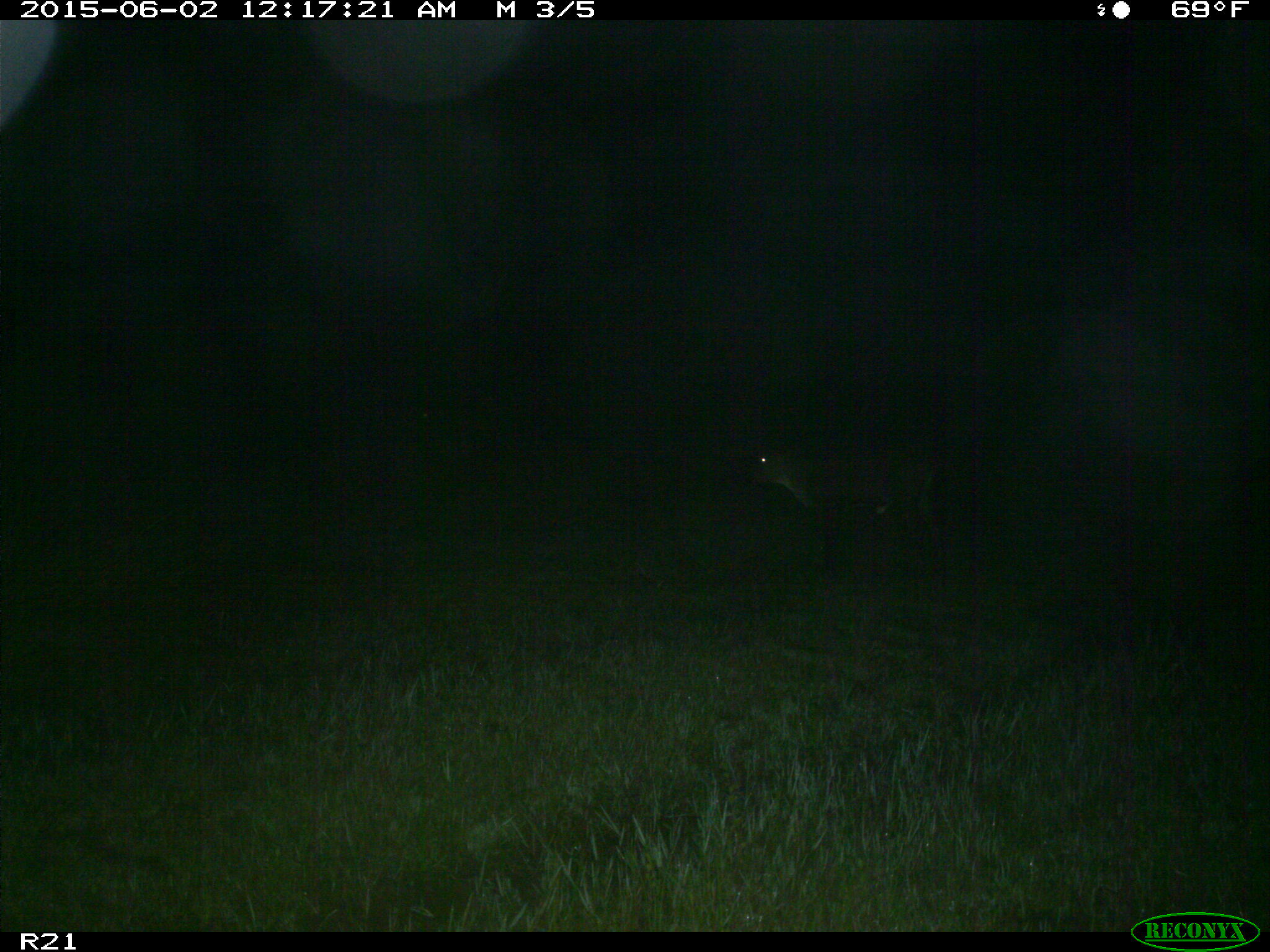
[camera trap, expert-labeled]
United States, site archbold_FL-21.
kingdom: Animalia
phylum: Chordata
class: Mammalia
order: Artiodactyla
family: Bovidae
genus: Bos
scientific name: Bos taurus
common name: domestic cow